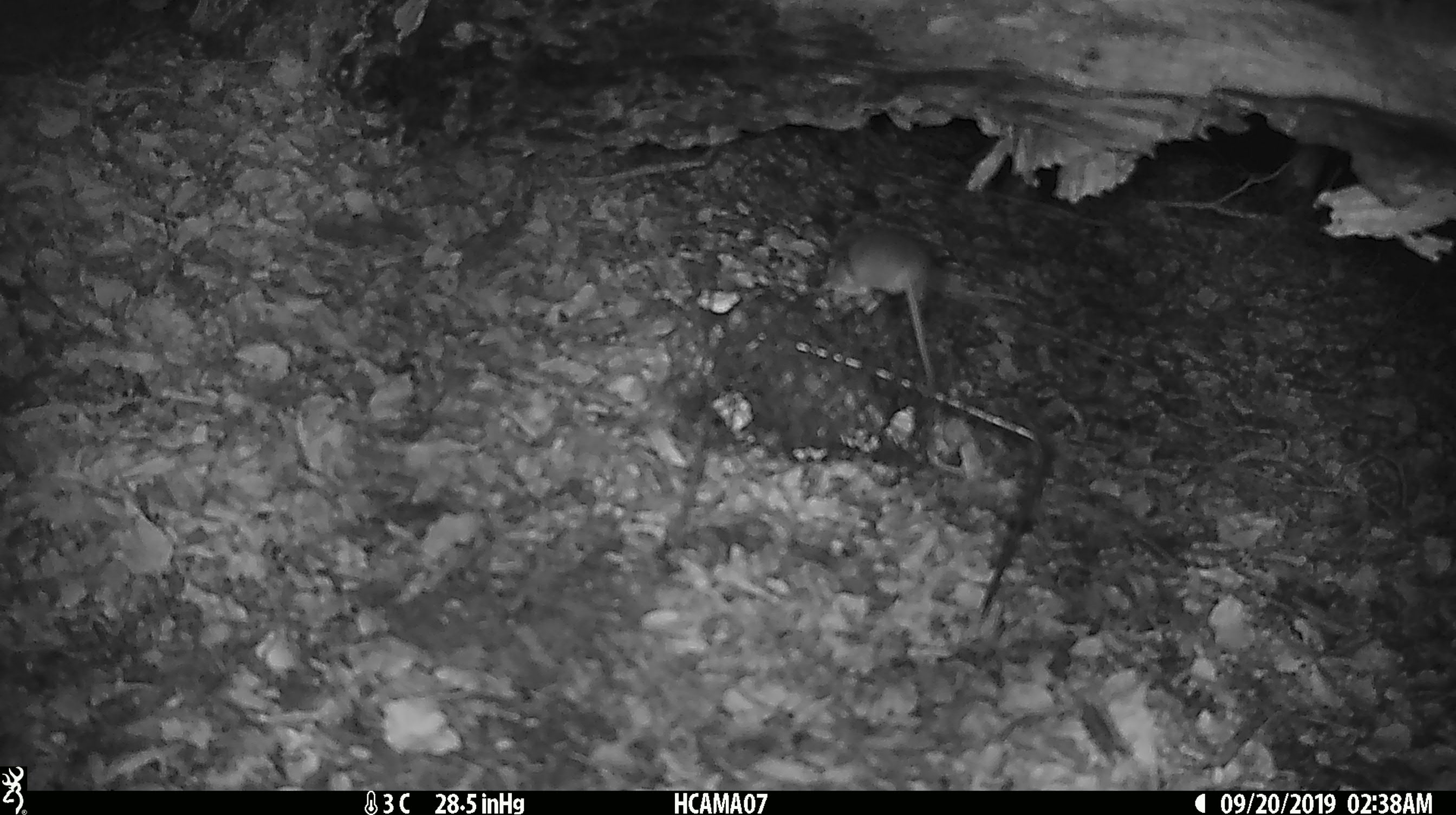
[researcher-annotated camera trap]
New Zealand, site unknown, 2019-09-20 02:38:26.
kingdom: Animalia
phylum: Chordata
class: Mammalia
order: Rodentia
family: Muridae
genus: Mus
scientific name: Mus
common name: mouse